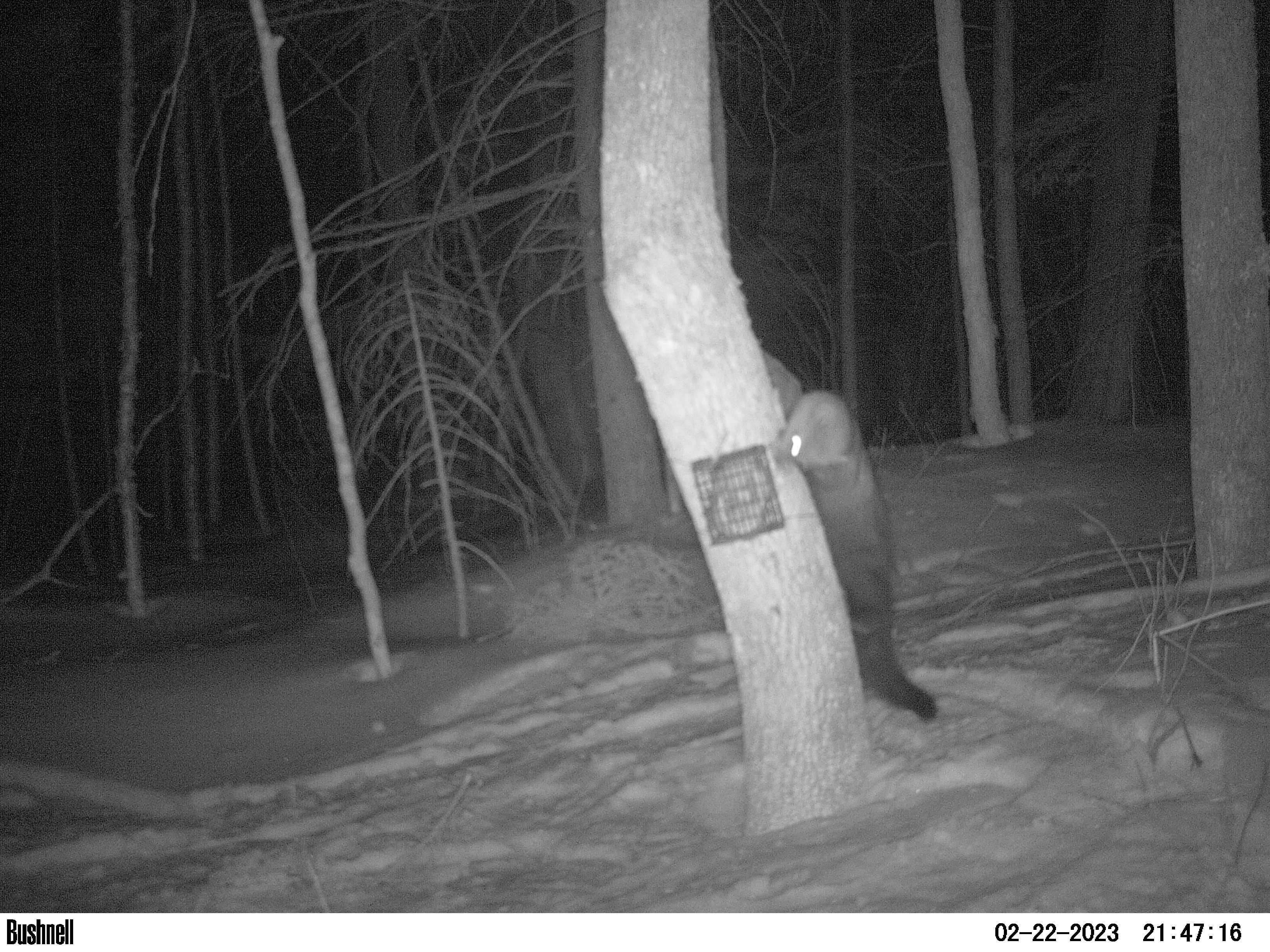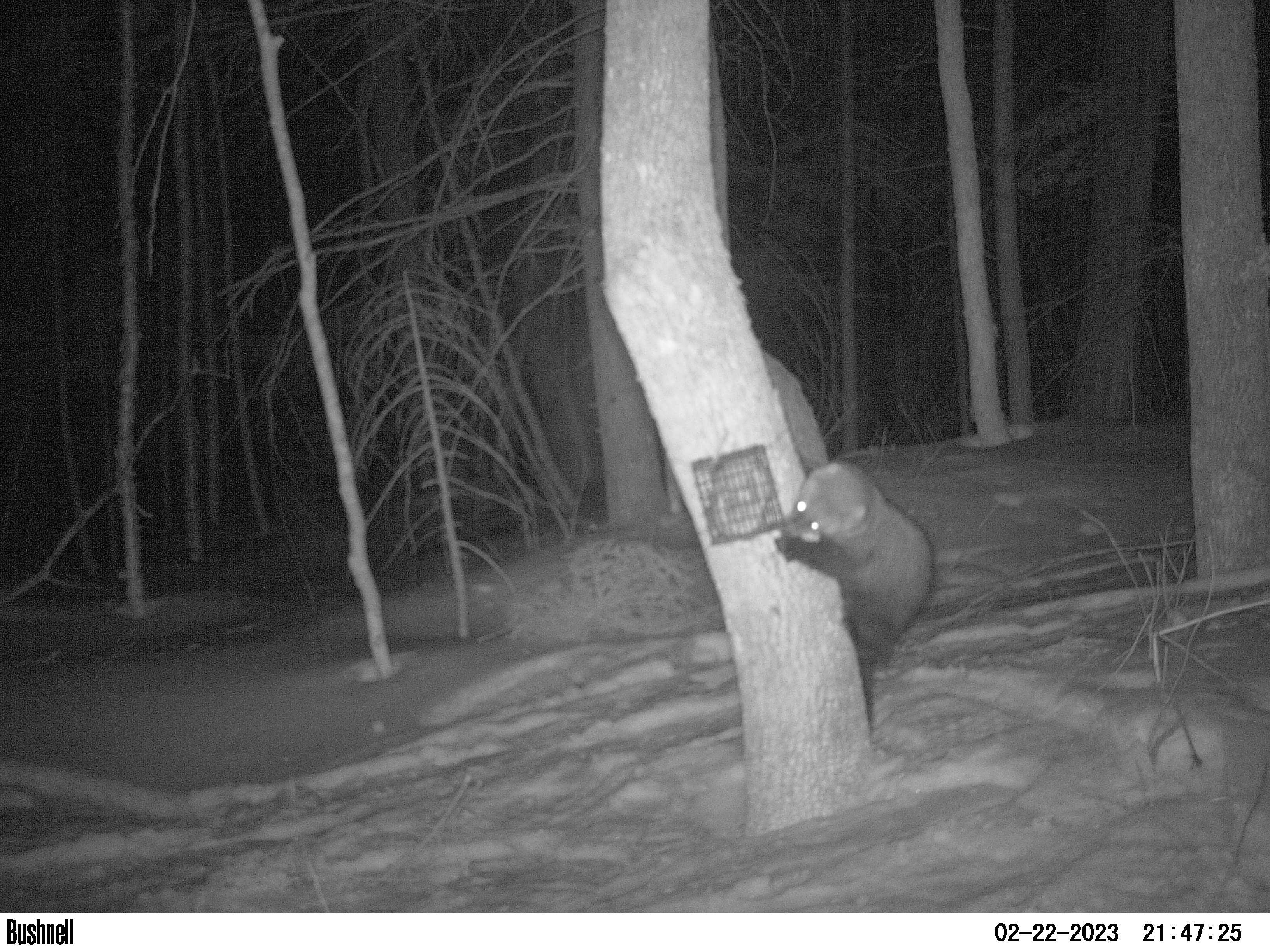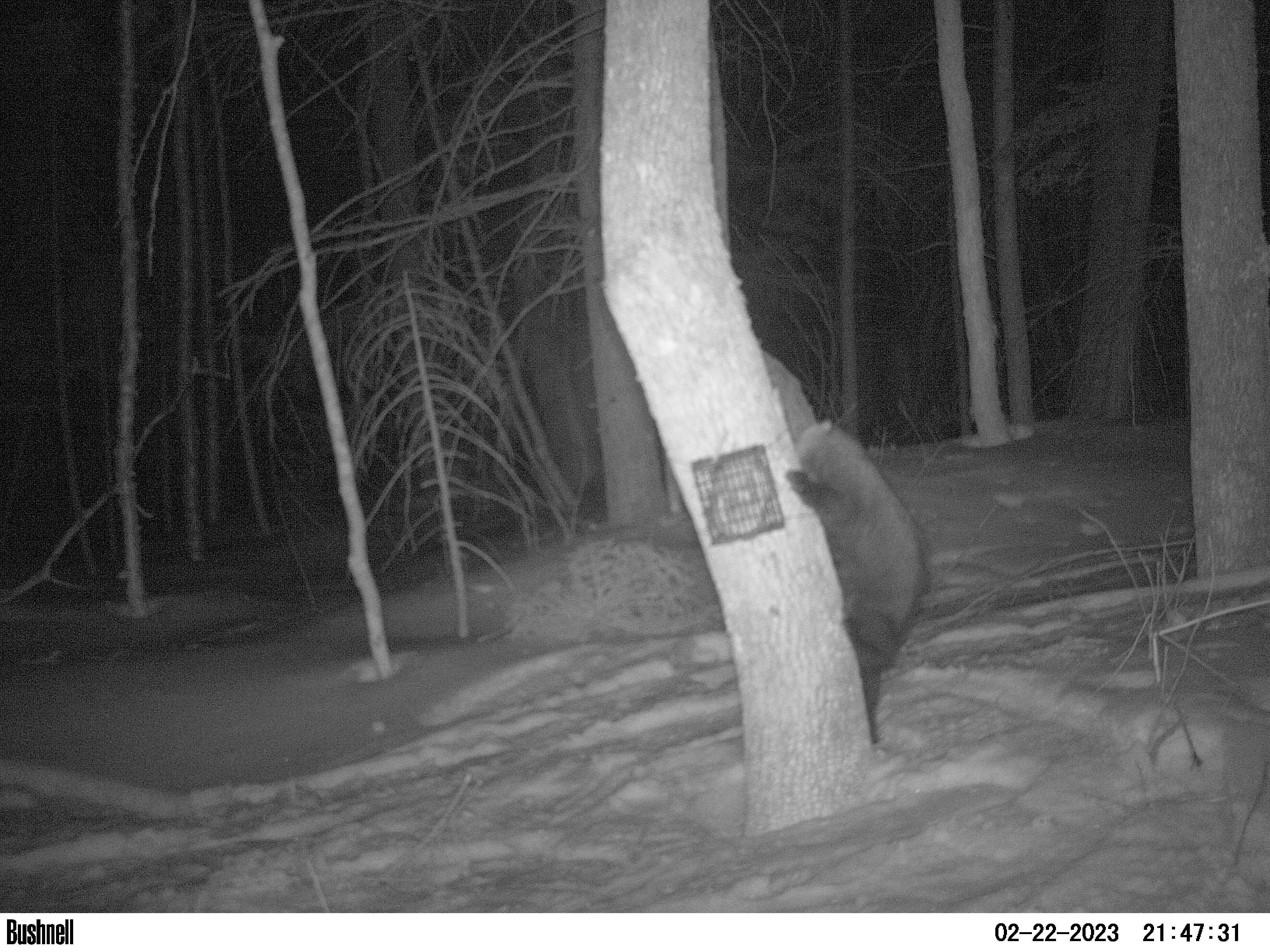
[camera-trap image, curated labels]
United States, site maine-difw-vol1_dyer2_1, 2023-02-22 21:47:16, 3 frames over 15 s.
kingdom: Animalia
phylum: Chordata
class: Mammalia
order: Carnivora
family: Mustelidae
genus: Pekania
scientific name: Pekania pennanti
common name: fisher